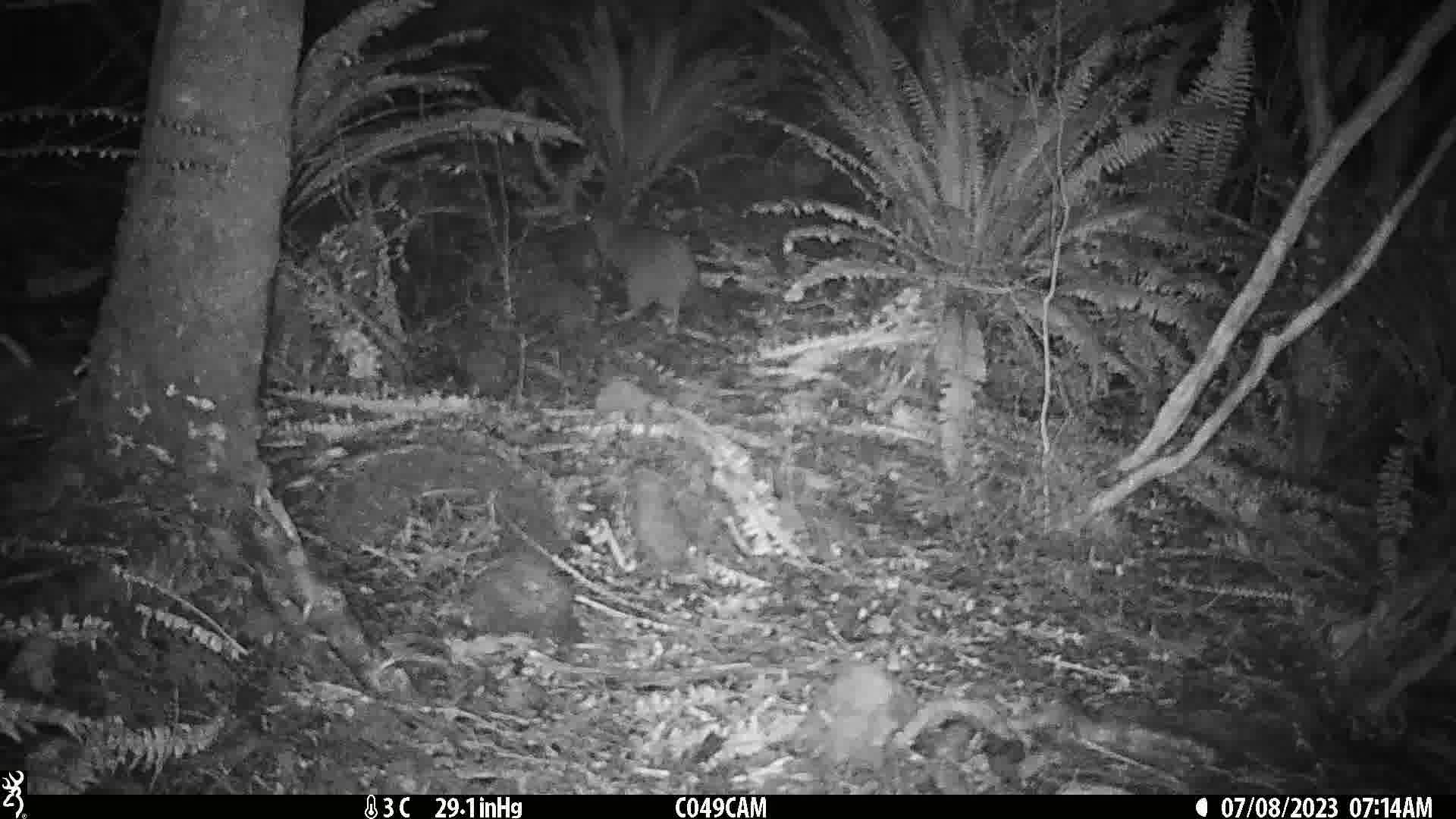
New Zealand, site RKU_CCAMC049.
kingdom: Animalia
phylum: Chordata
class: Aves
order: Apterygiformes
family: Apterygidae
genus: Apteryx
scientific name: Apteryx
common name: kiwi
Kiwi (Apteryx).